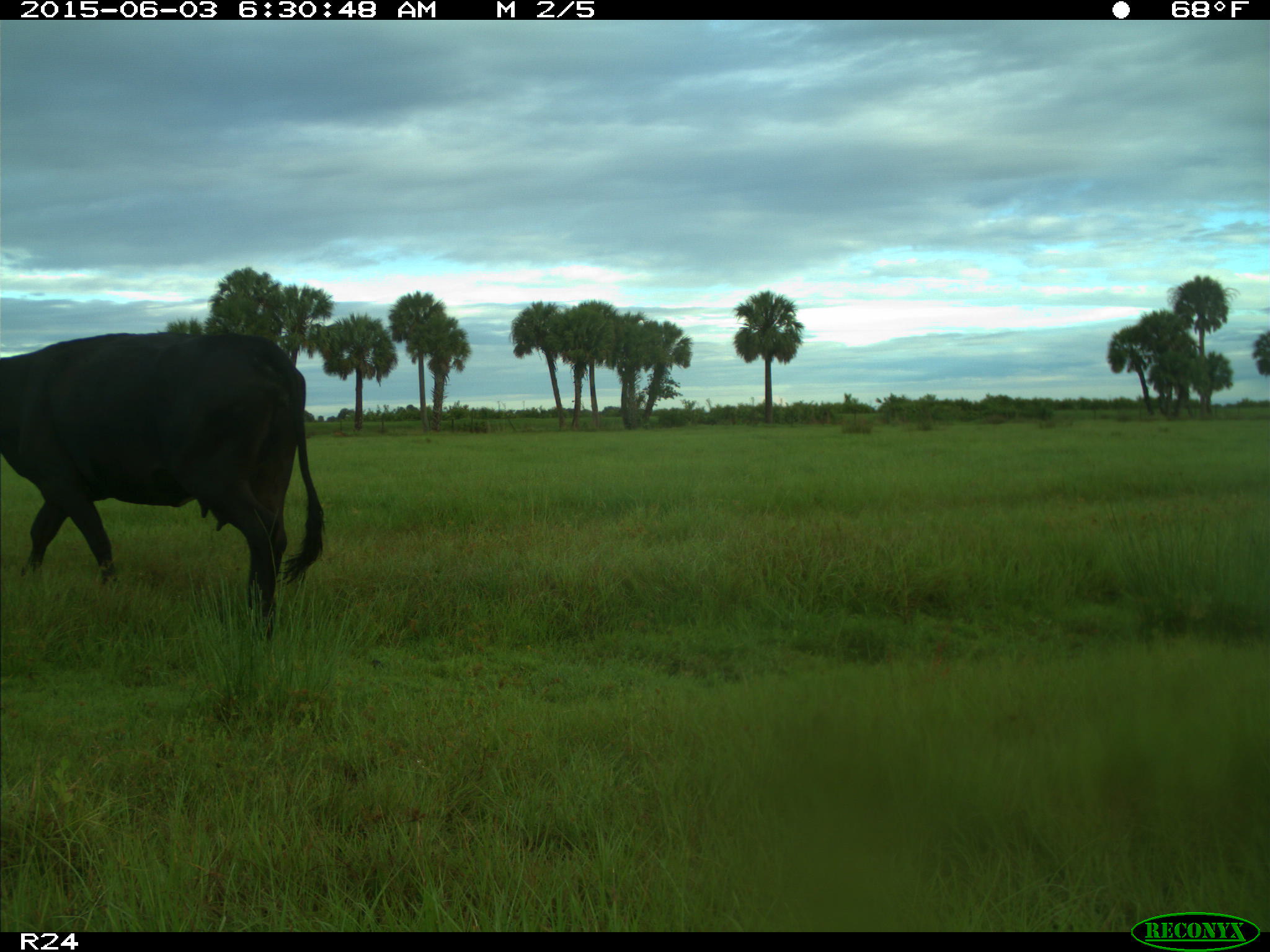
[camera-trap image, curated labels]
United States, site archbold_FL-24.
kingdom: Animalia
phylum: Chordata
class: Mammalia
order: Artiodactyla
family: Bovidae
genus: Bos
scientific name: Bos taurus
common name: domestic cow